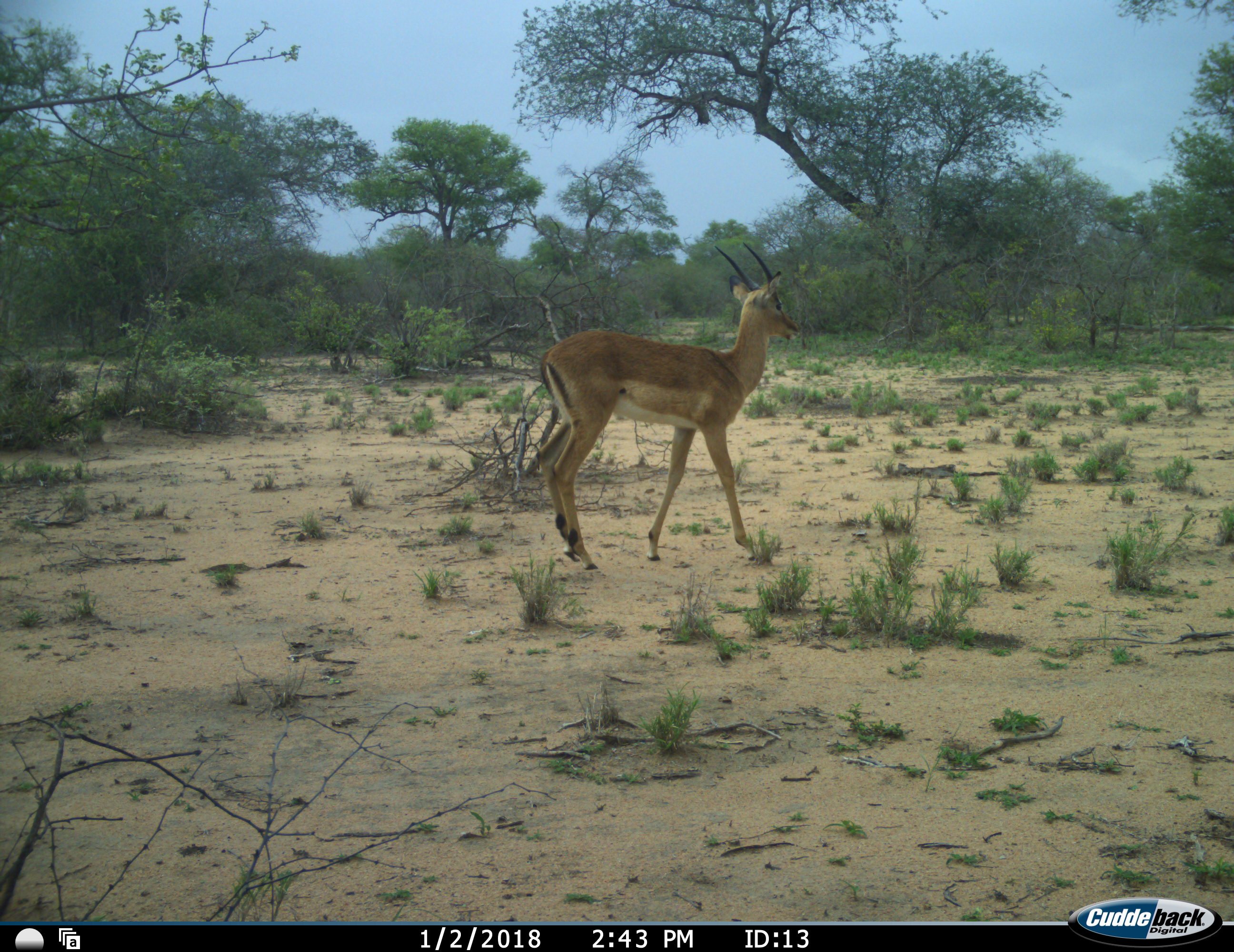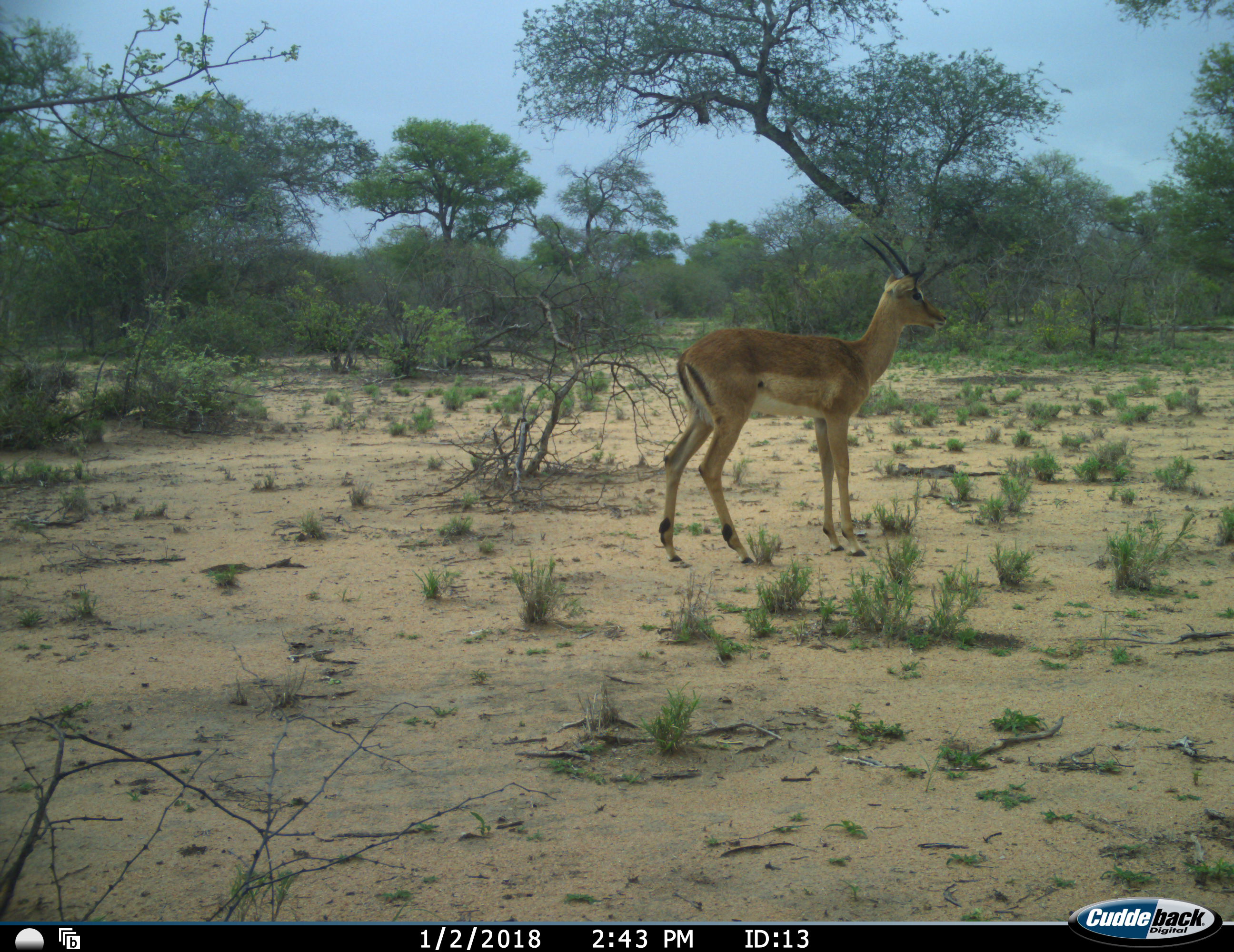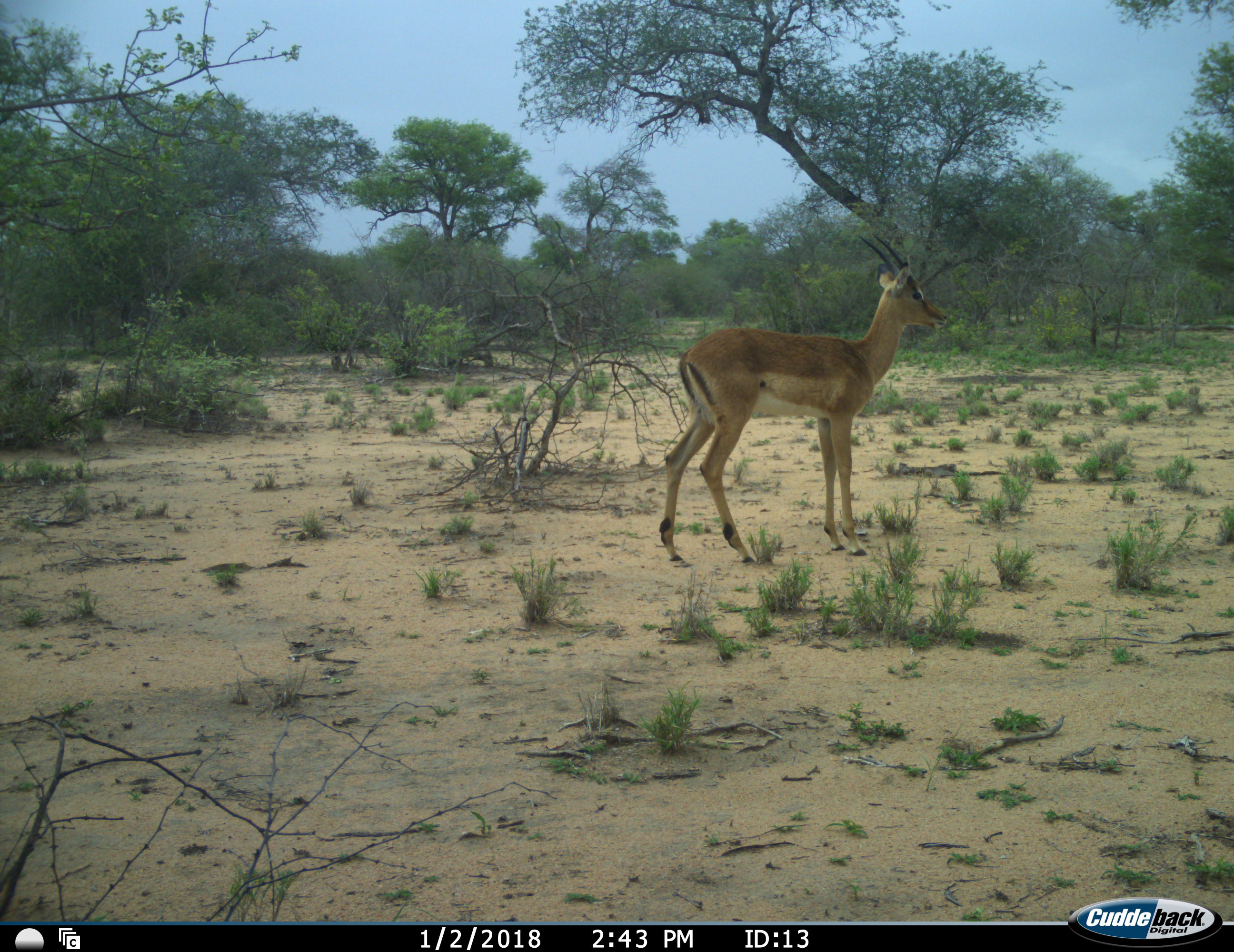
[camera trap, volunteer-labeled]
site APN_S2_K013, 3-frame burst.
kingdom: Animalia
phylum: Chordata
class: Mammalia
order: Artiodactyla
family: Bovidae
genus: Aepyceros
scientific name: Aepyceros melampus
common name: impala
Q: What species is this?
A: Impala (Aepyceros melampus).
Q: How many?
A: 1.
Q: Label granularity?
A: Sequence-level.